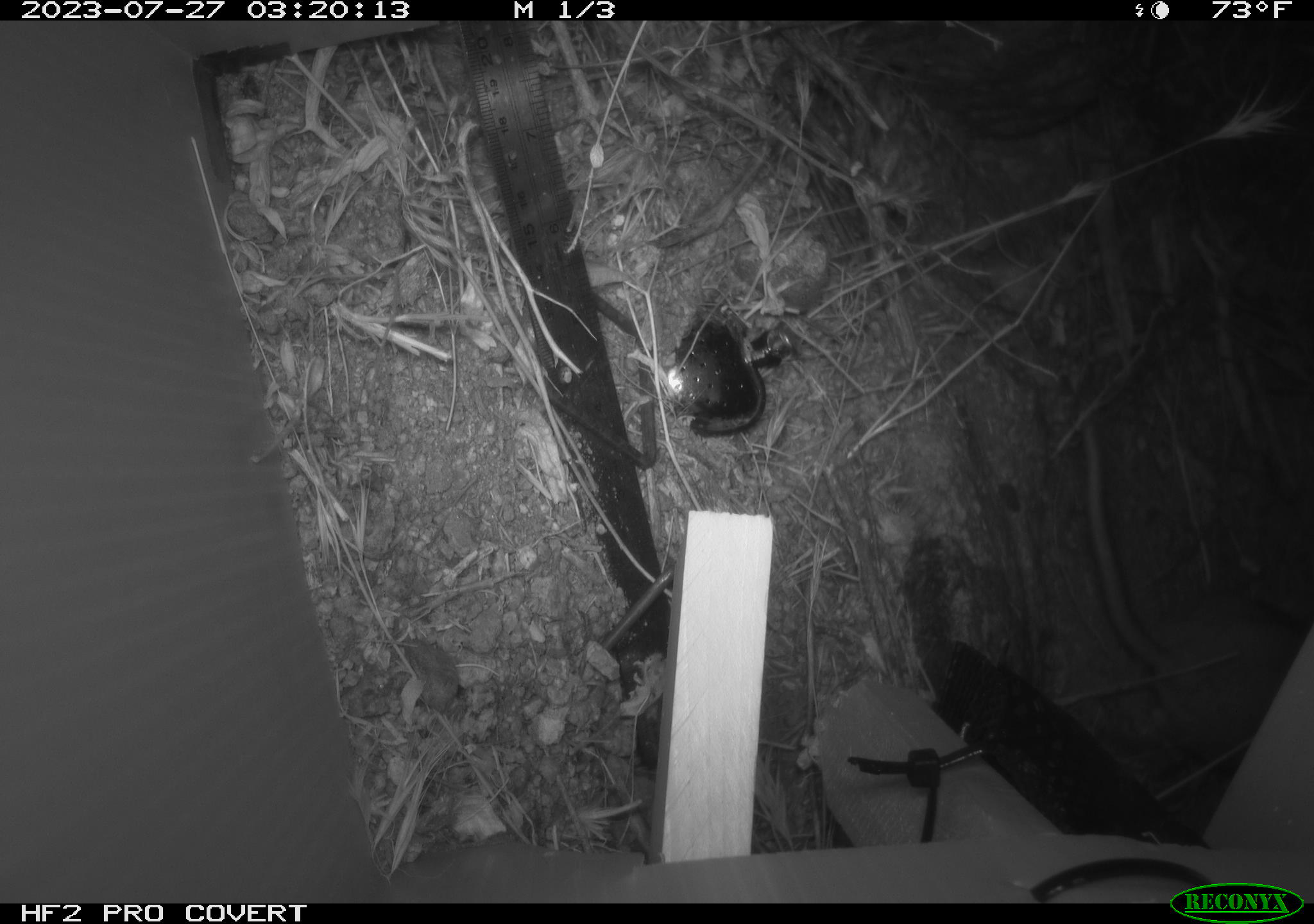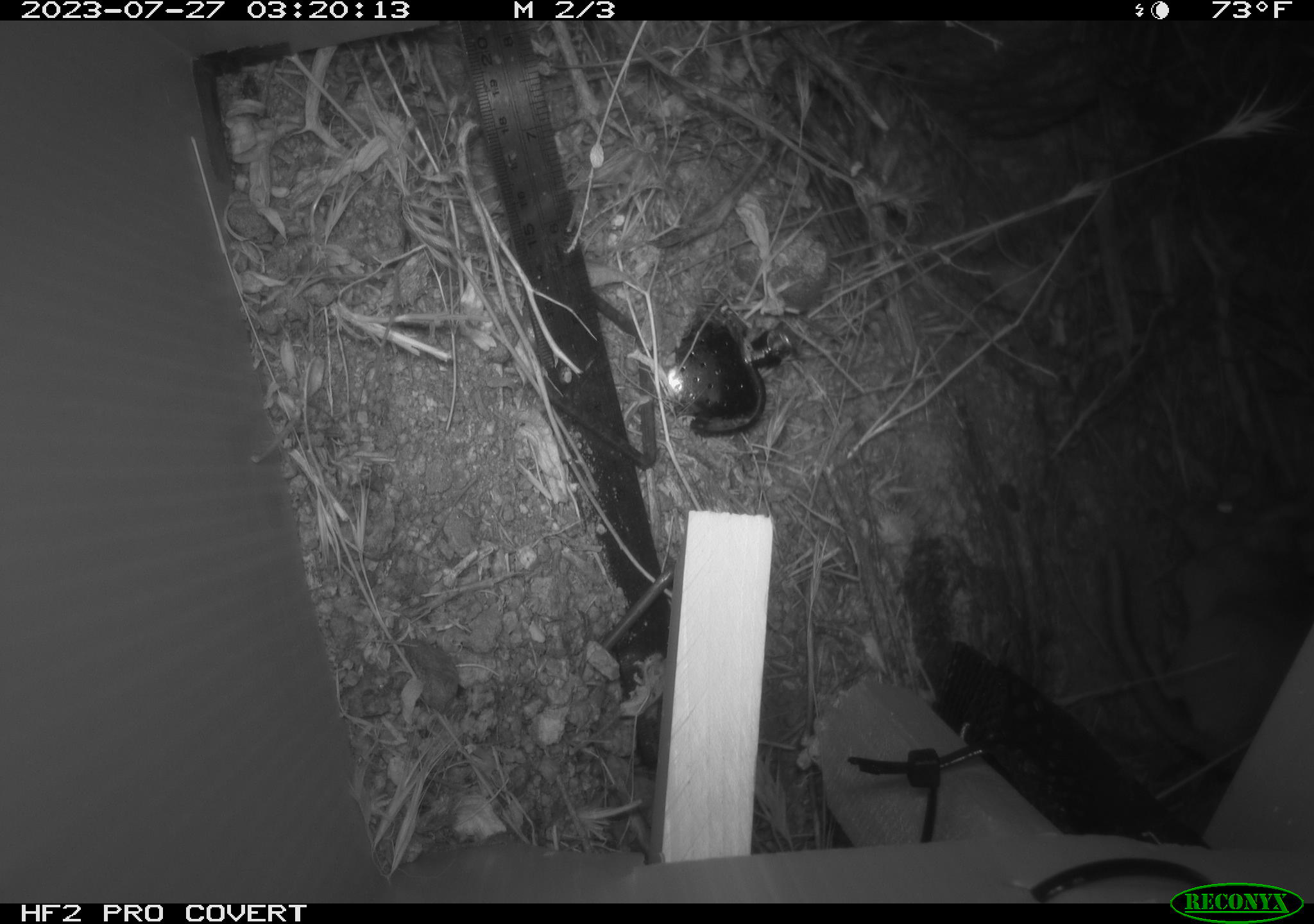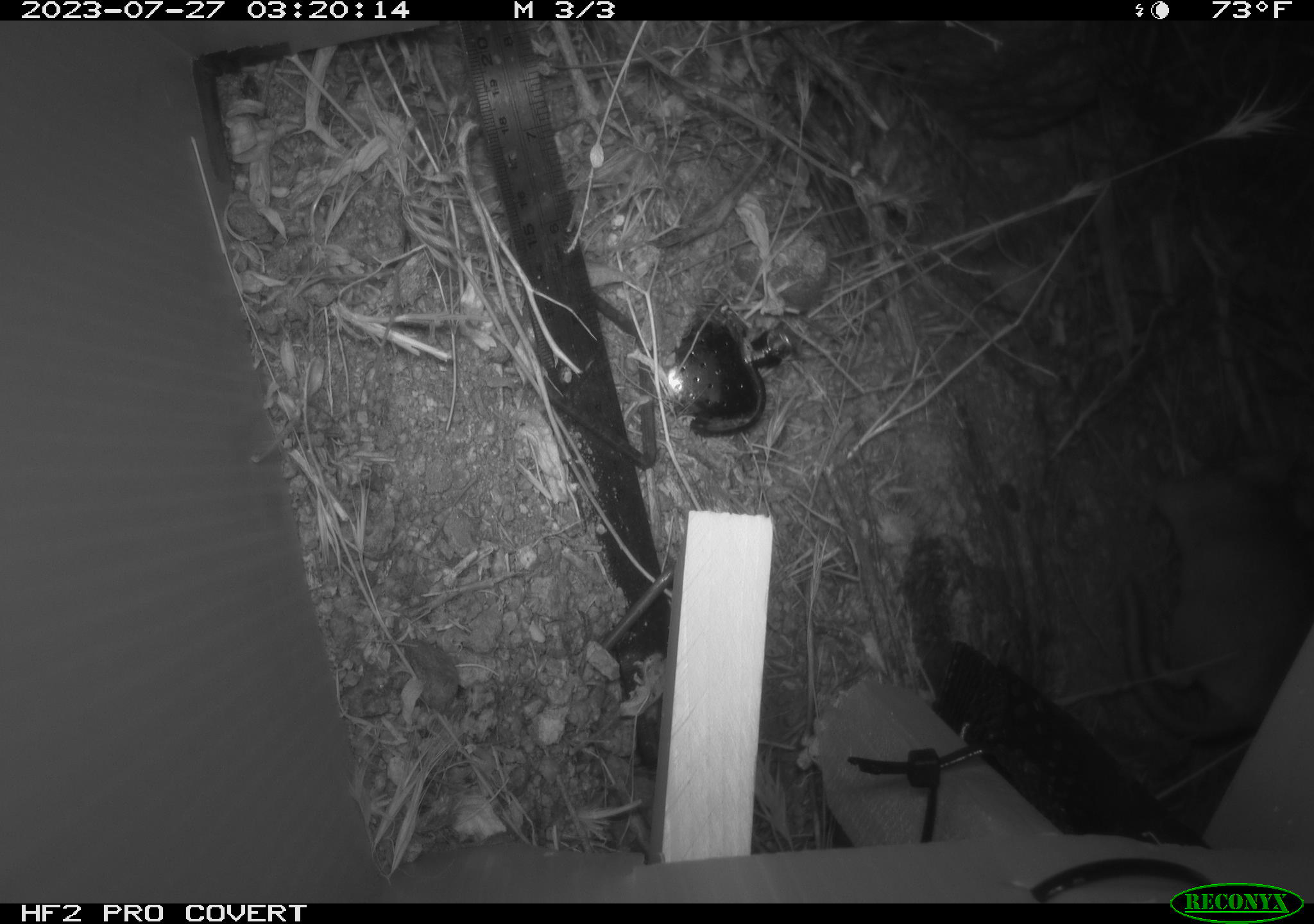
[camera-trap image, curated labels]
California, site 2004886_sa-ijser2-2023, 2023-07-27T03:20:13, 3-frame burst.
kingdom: Animalia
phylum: Chordata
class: Mammalia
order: Rodentia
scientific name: Rodentia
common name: mouse species